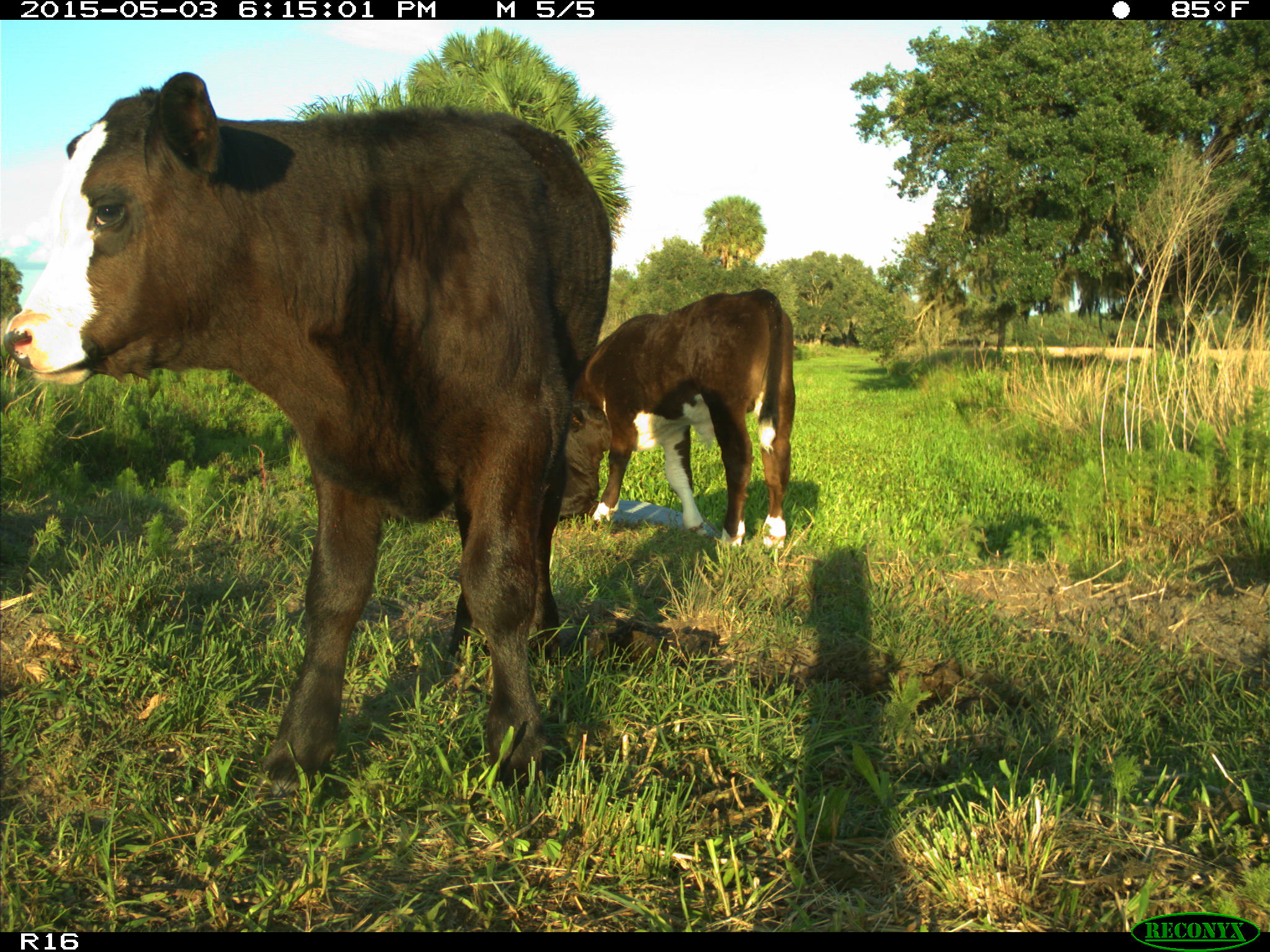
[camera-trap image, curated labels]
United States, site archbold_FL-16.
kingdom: Animalia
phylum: Chordata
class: Mammalia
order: Artiodactyla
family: Bovidae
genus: Bos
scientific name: Bos taurus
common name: domestic cow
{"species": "Bos taurus (domestic cow)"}